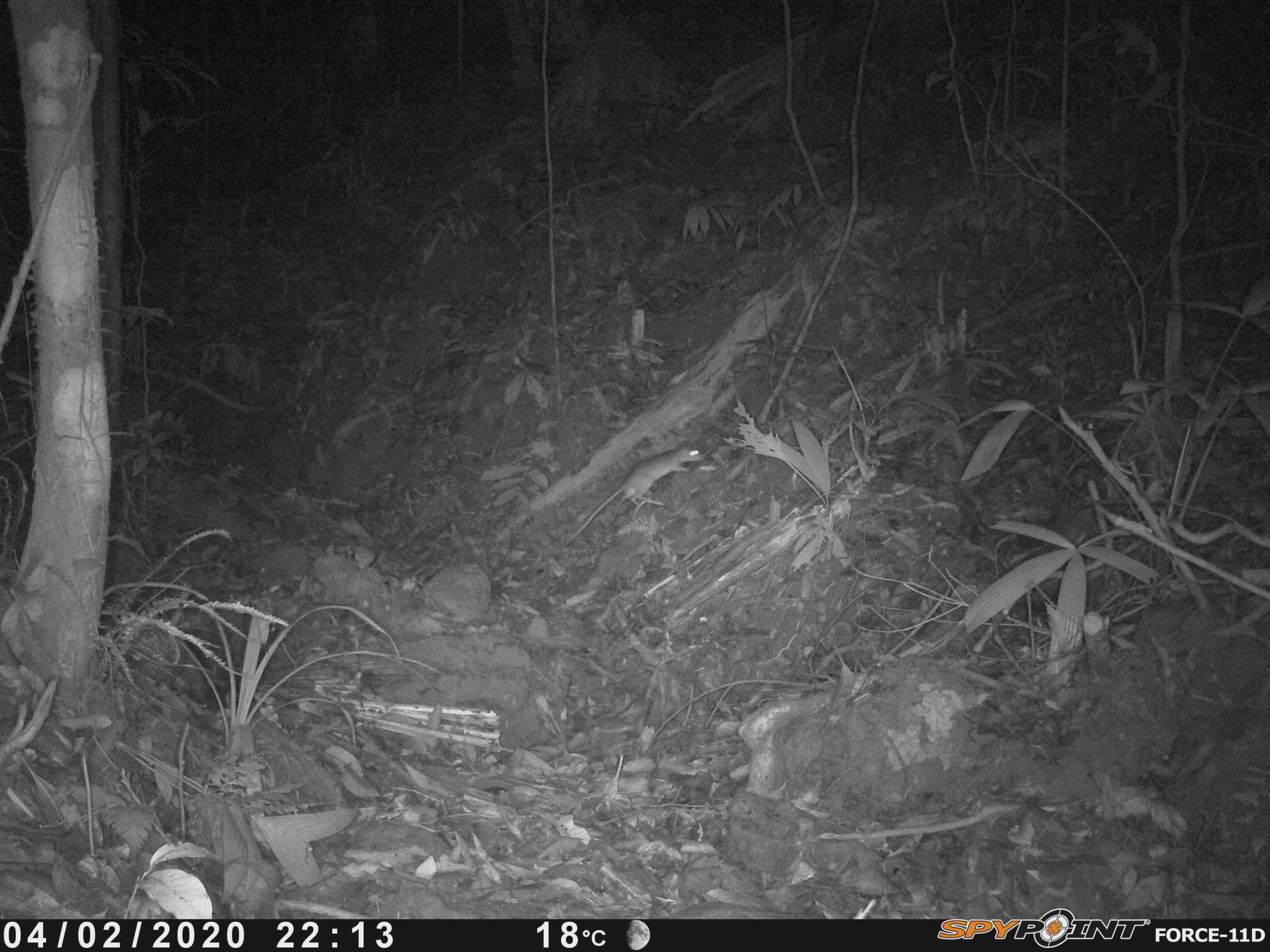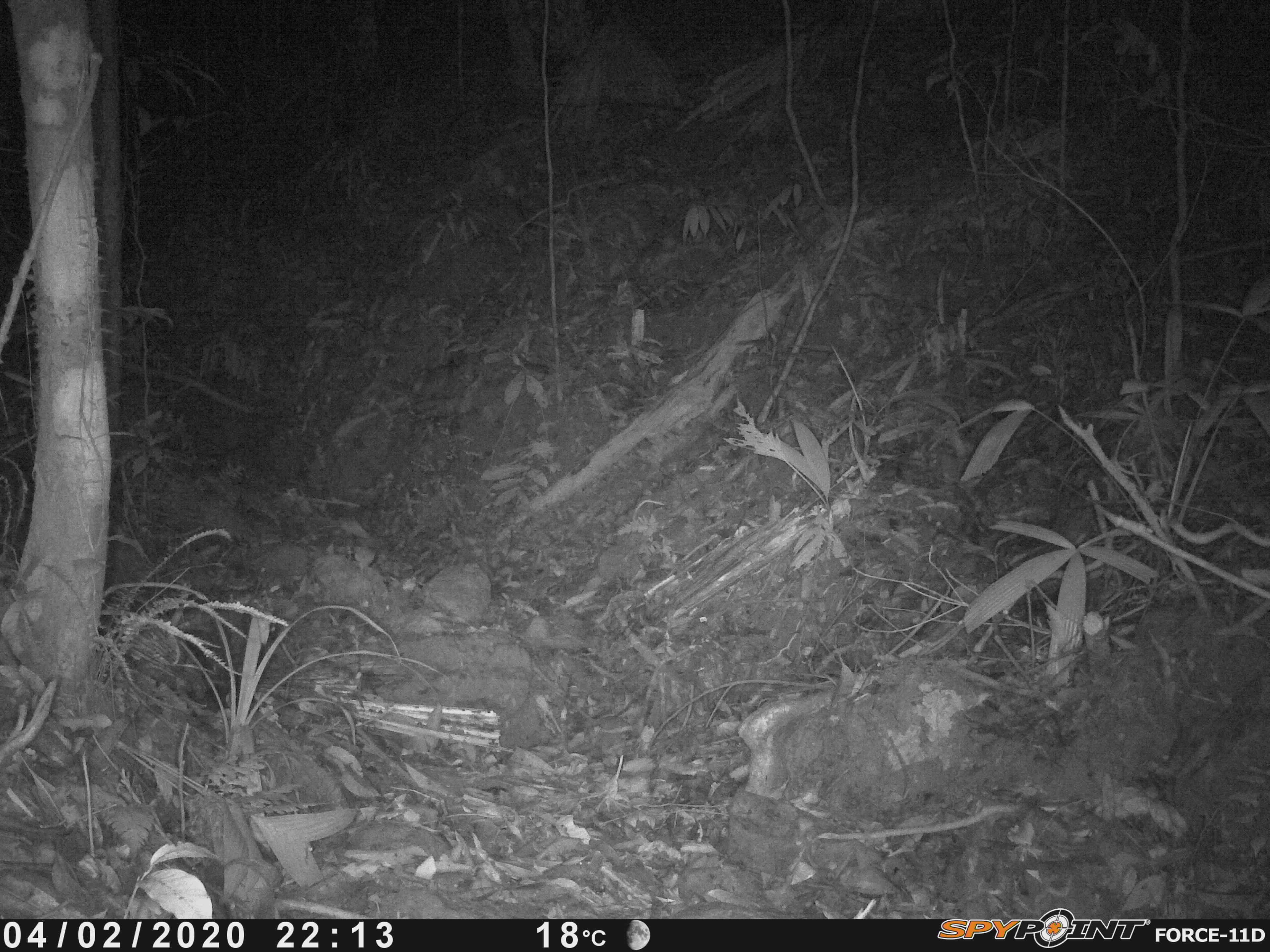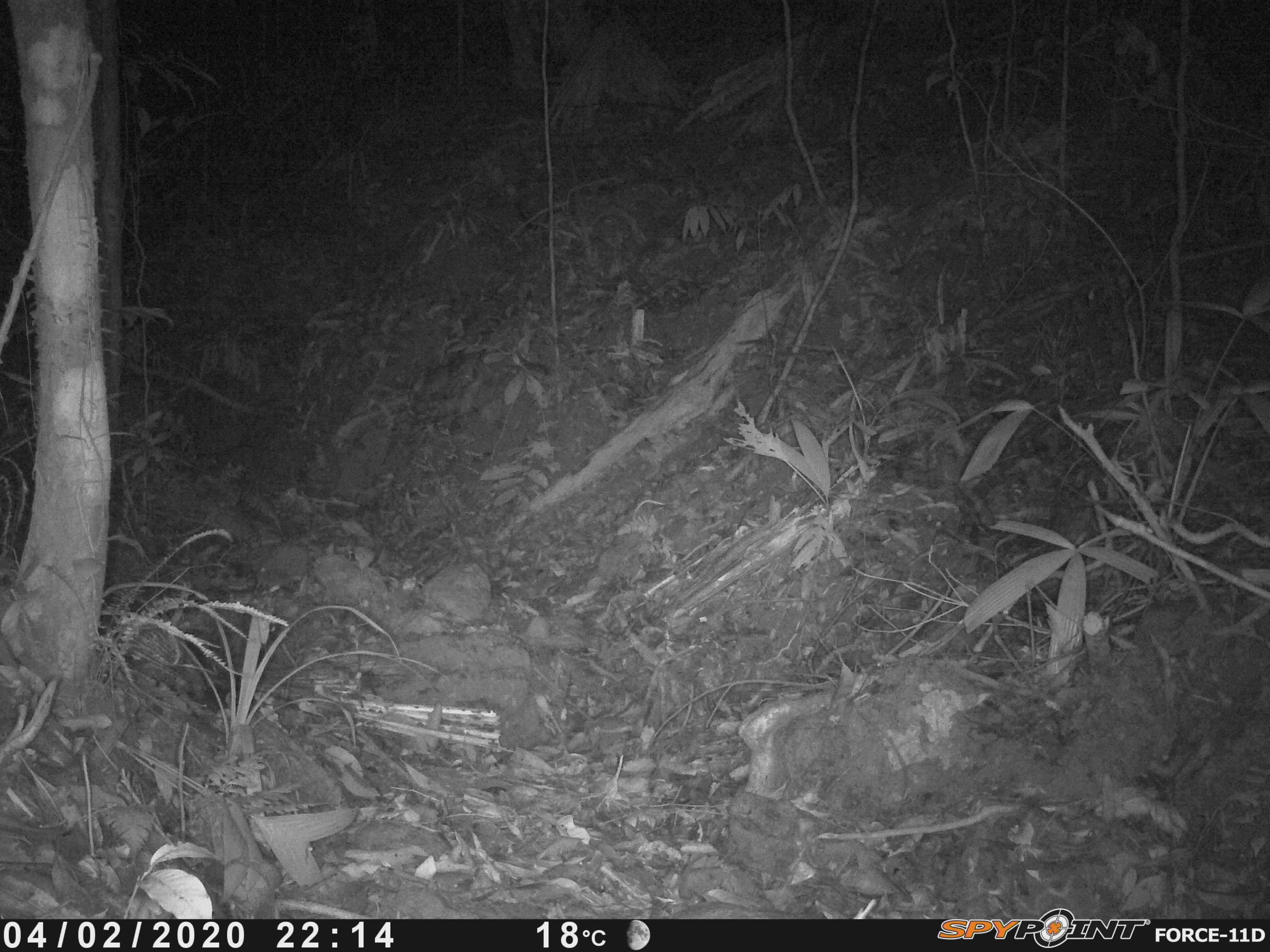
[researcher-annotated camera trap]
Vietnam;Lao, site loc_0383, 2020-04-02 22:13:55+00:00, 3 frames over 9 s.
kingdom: Animalia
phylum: Chordata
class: Mammalia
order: Rodentia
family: Muridae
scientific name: Muridae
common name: old-world mice and rats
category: unidentified murid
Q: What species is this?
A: Unidentified murid (old-world mice and rats) (Muridae).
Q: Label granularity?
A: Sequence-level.